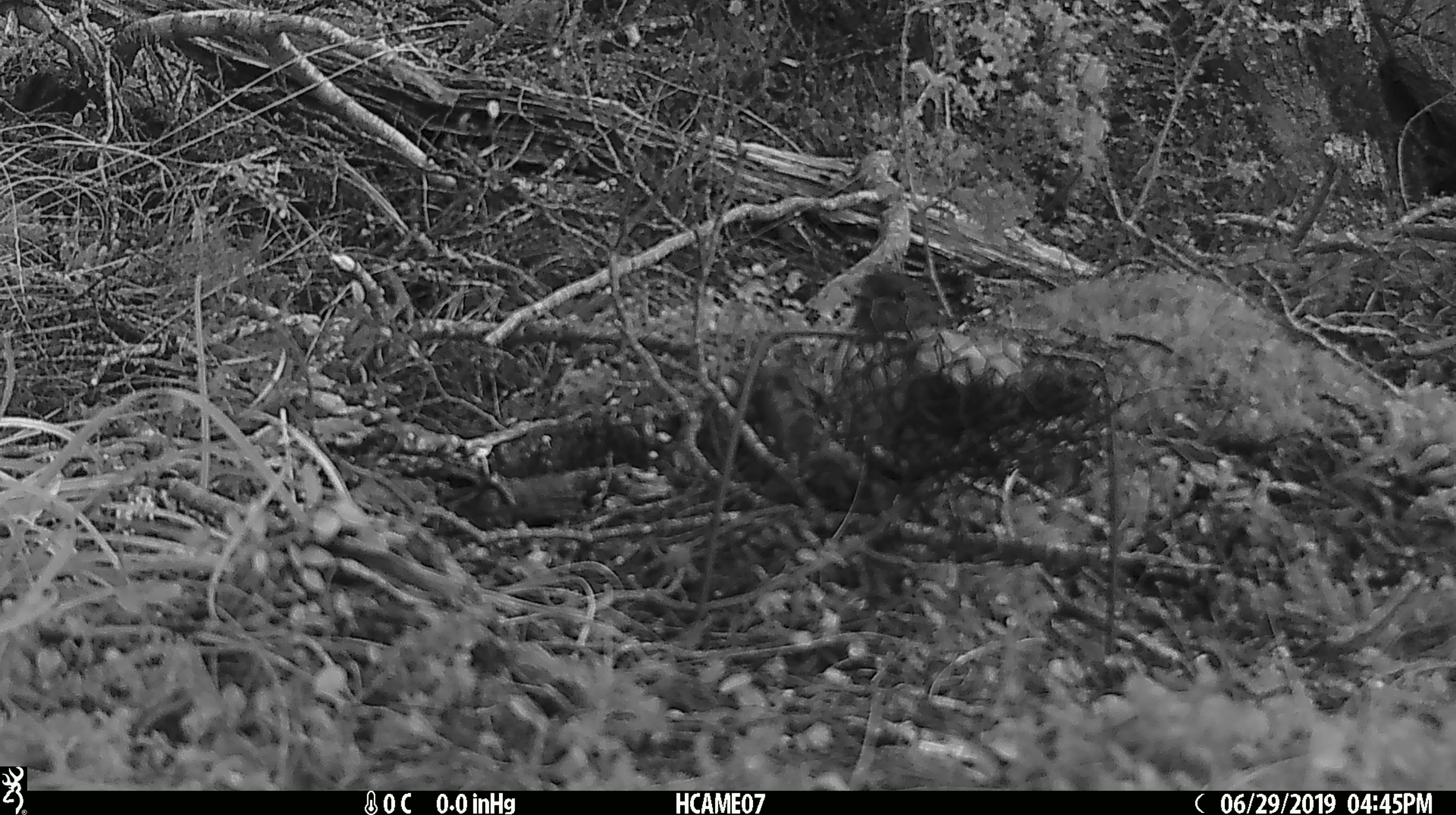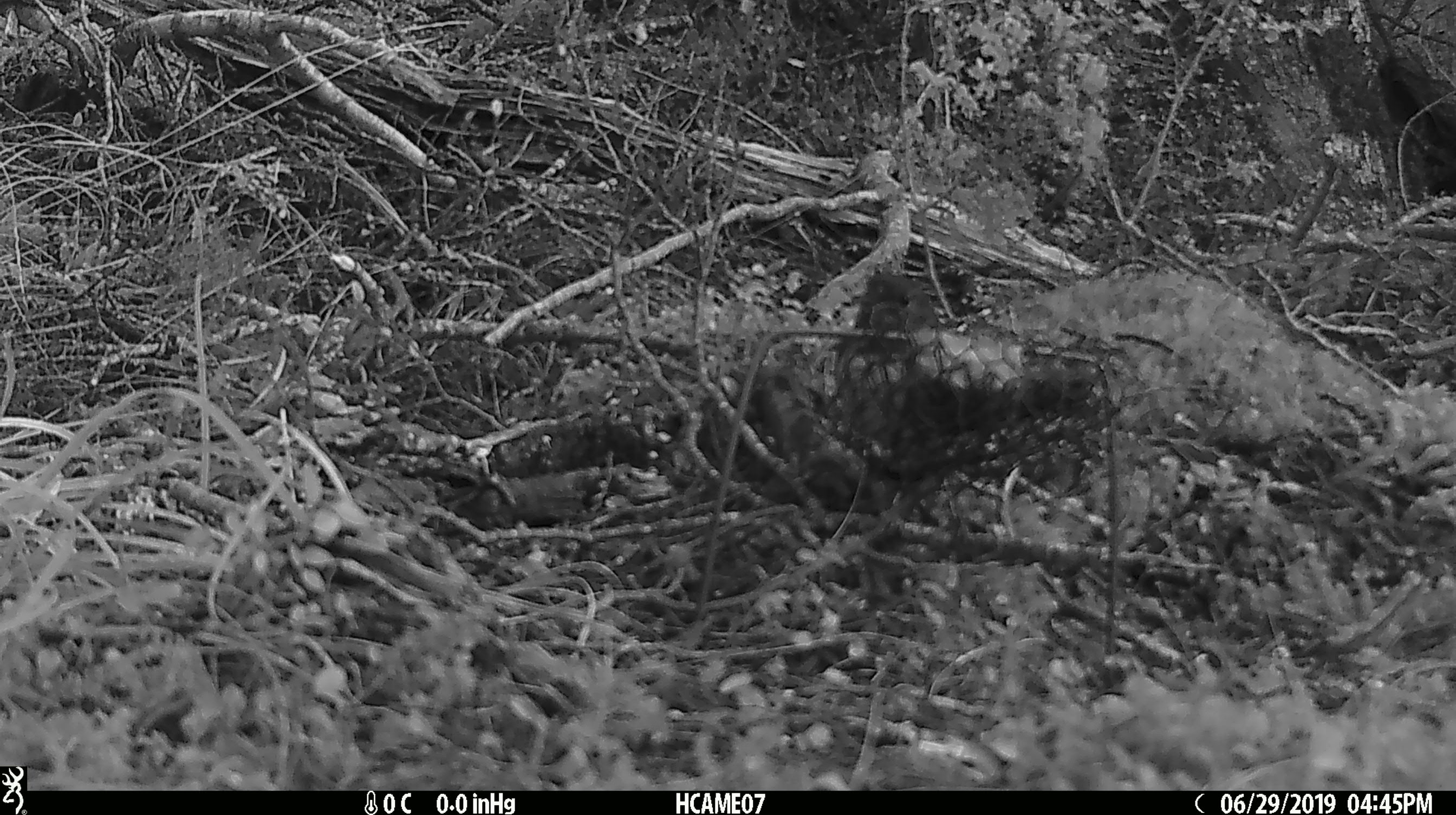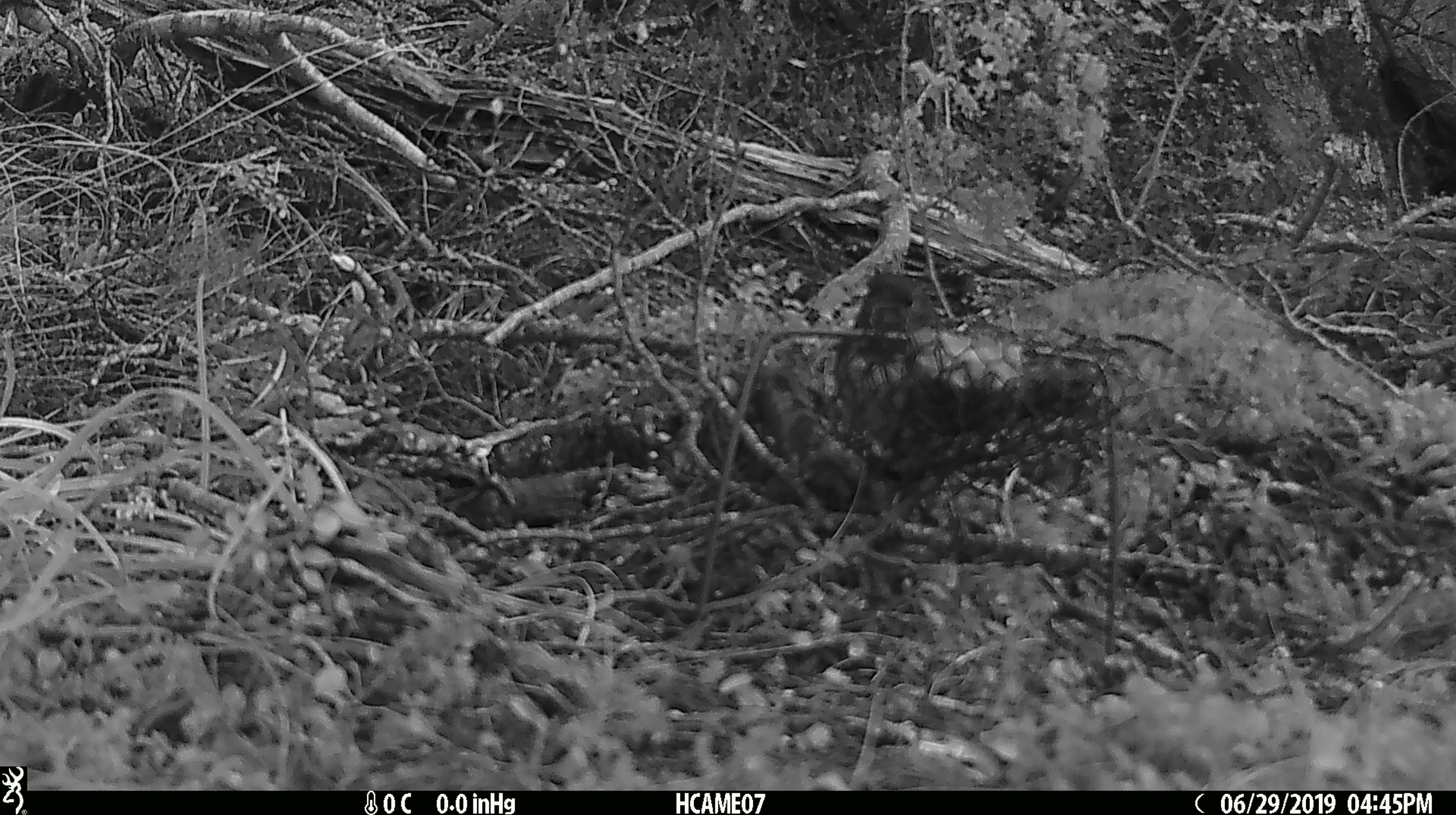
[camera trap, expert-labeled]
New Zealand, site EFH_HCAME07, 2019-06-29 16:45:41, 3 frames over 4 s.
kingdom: Animalia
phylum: Chordata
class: Aves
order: Passeriformes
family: Petroicidae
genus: Petroica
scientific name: Petroica australis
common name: new zealand robin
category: robin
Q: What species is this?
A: Robin (new zealand robin) (Petroica australis).